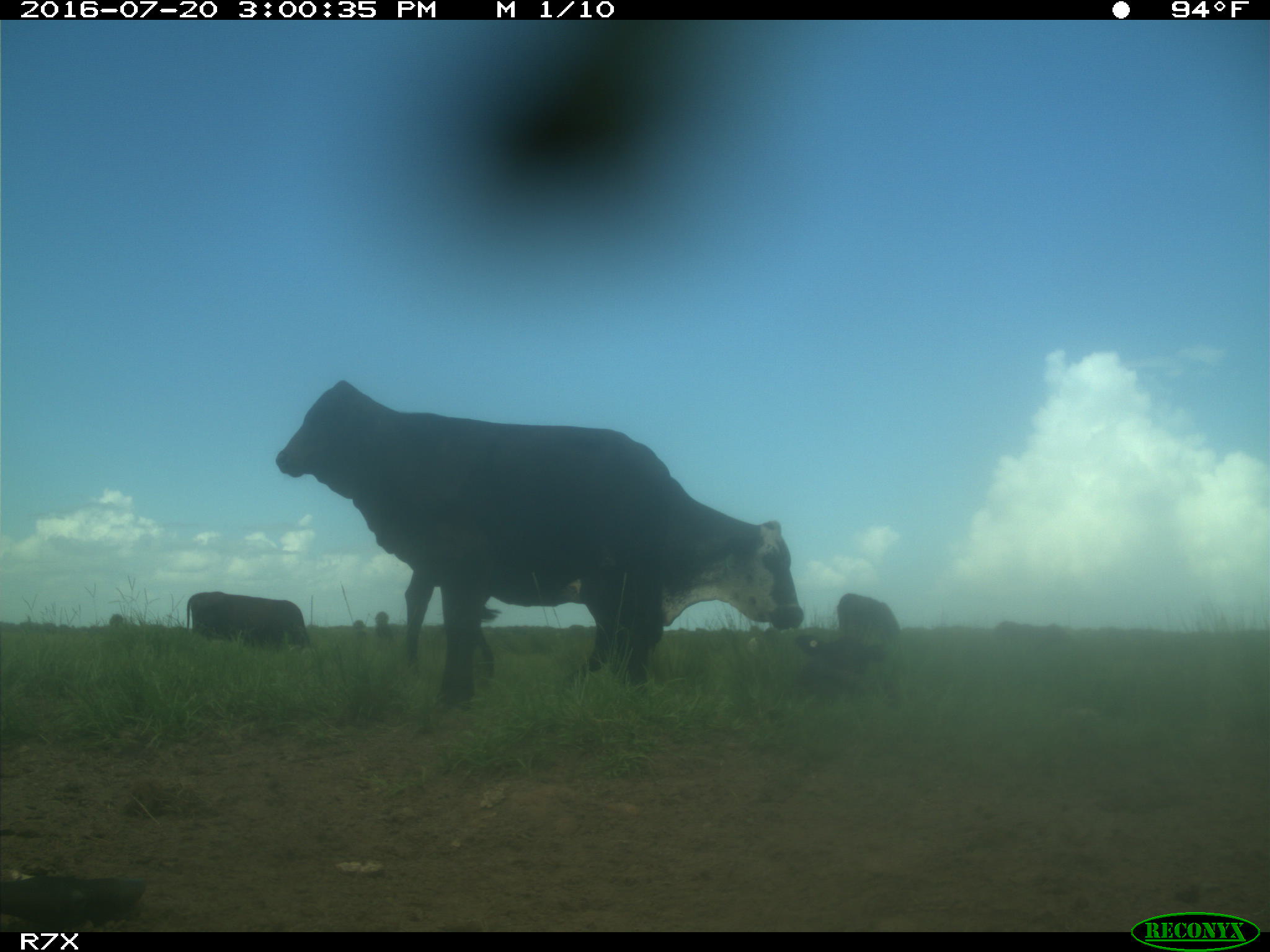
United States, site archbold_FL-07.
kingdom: Animalia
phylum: Chordata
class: Mammalia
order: Artiodactyla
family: Bovidae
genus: Bos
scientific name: Bos taurus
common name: domestic cow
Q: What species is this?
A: Bos taurus (domestic cow).